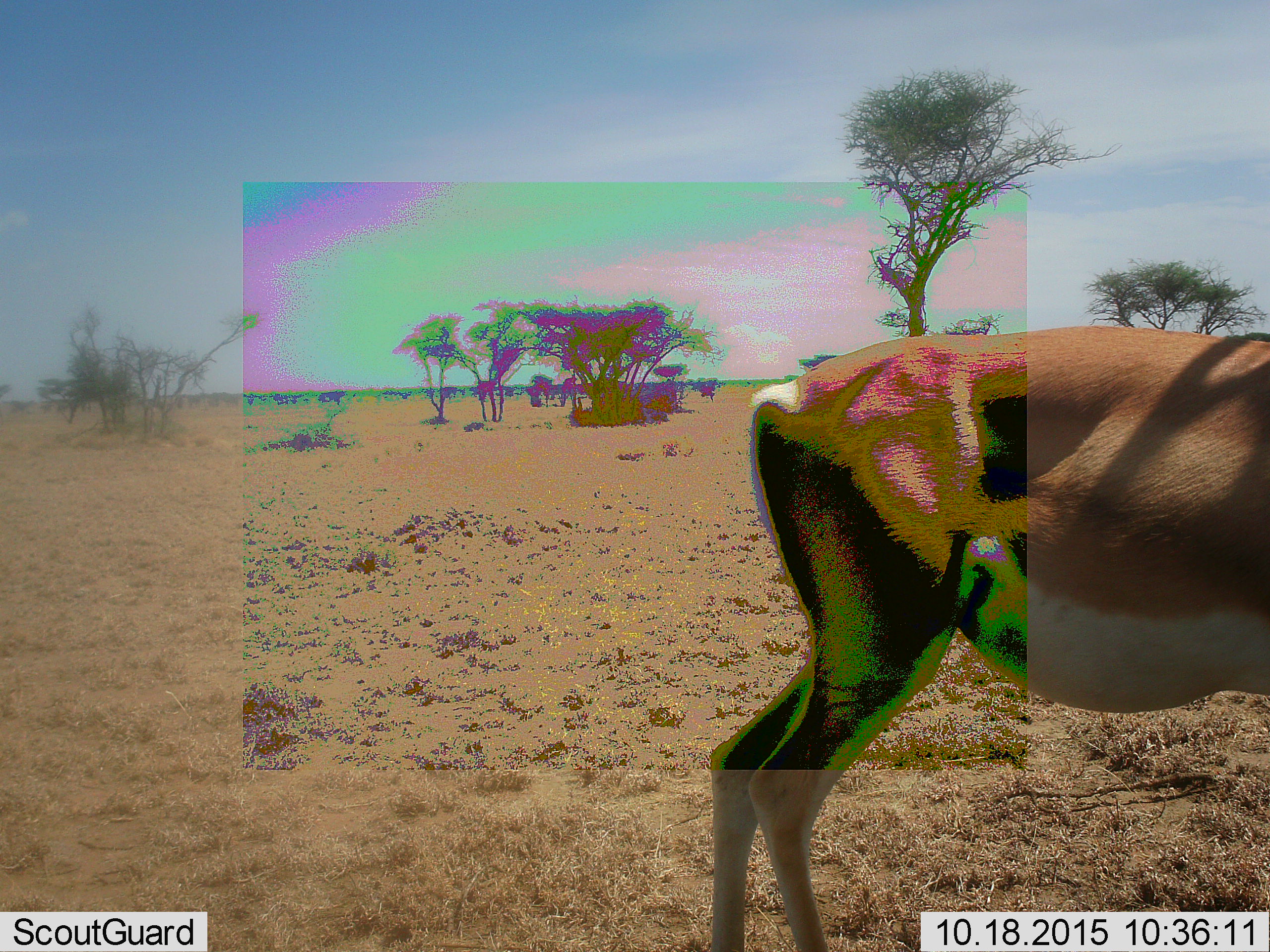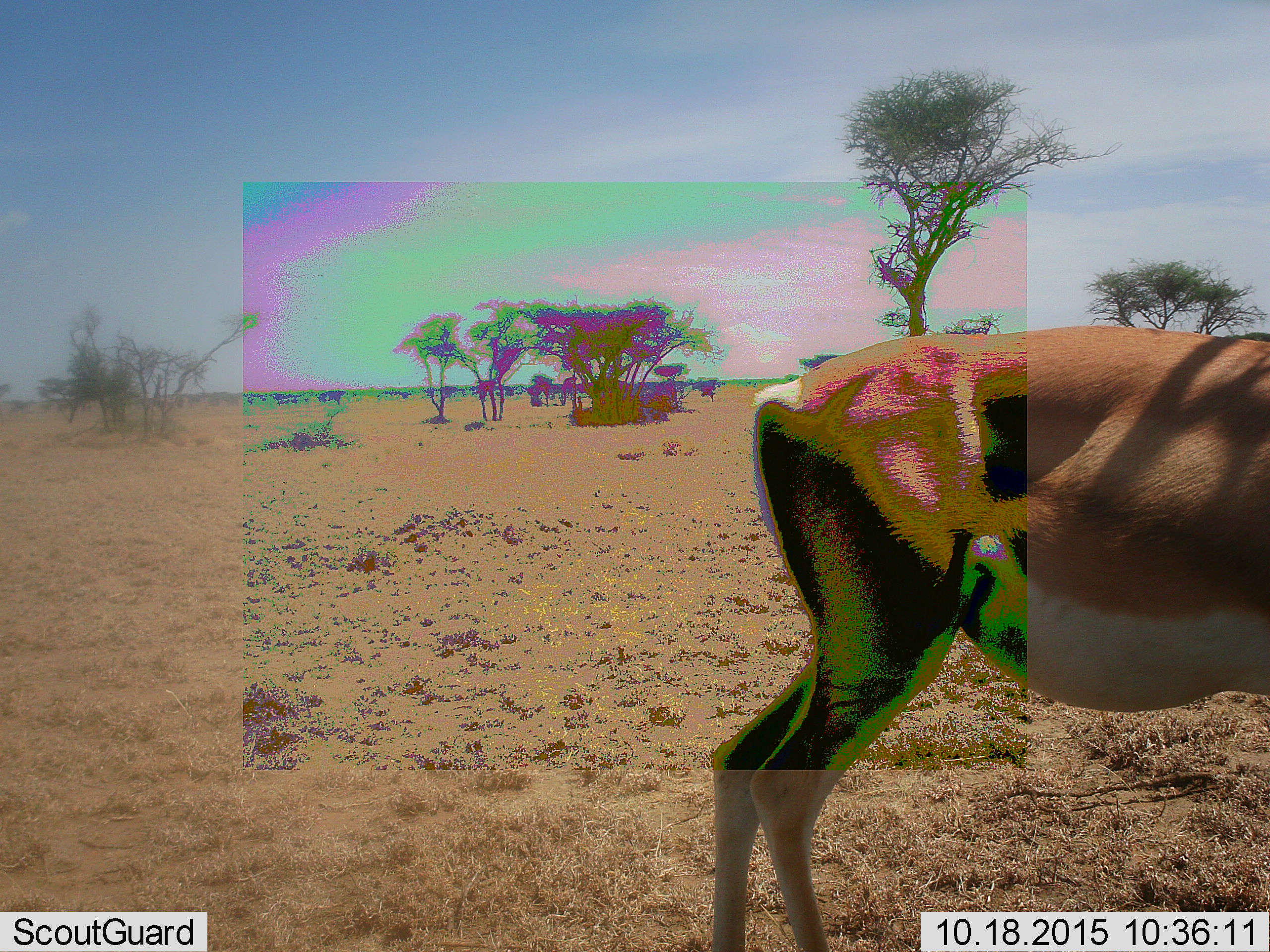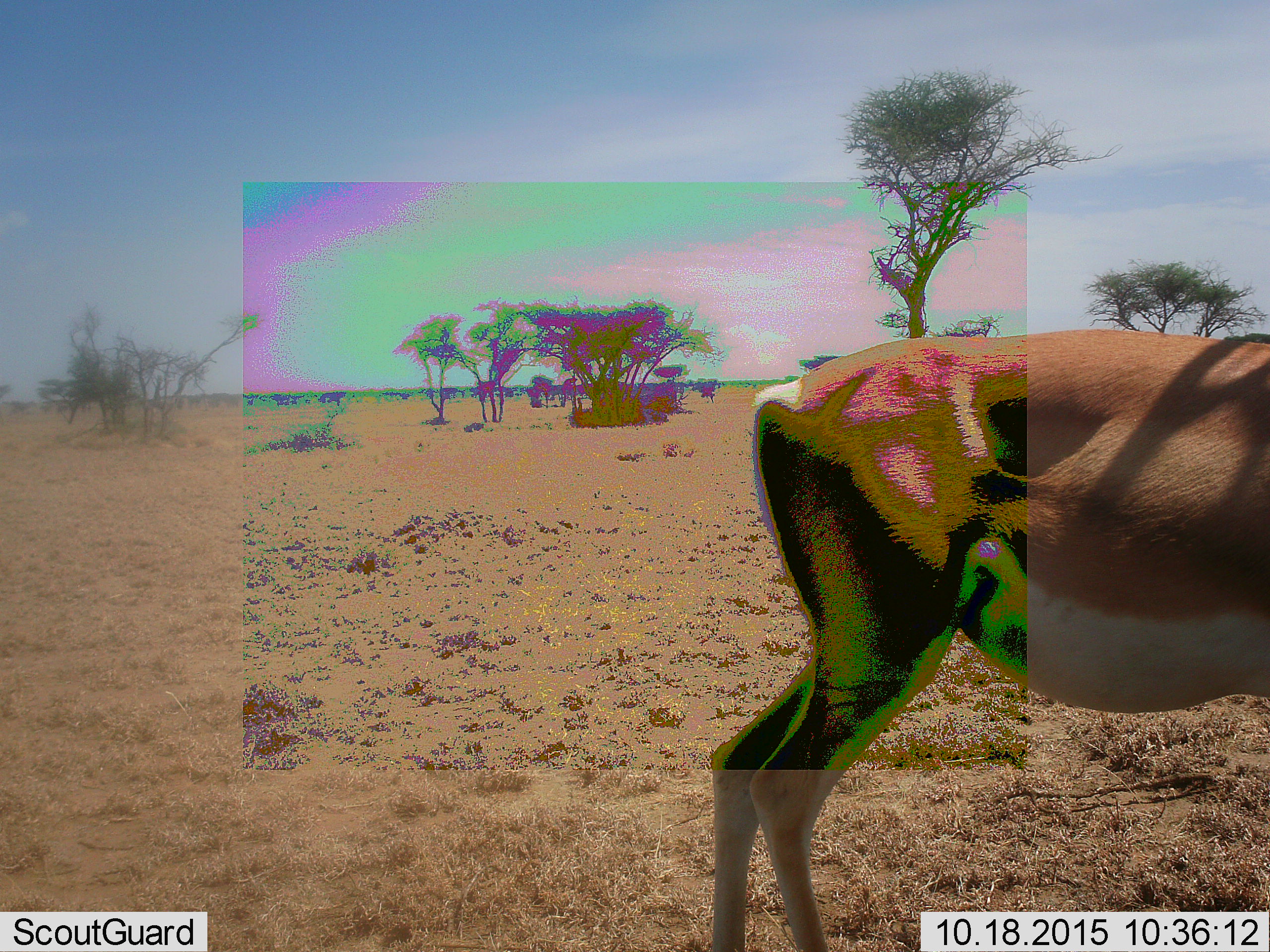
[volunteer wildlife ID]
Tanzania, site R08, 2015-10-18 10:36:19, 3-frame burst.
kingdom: Animalia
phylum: Chordata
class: Mammalia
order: Artiodactyla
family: Bovidae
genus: Nanger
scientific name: Nanger granti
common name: grant's gazelle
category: gazellegrants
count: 1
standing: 100%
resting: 0%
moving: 0%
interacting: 0%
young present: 0%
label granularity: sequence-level